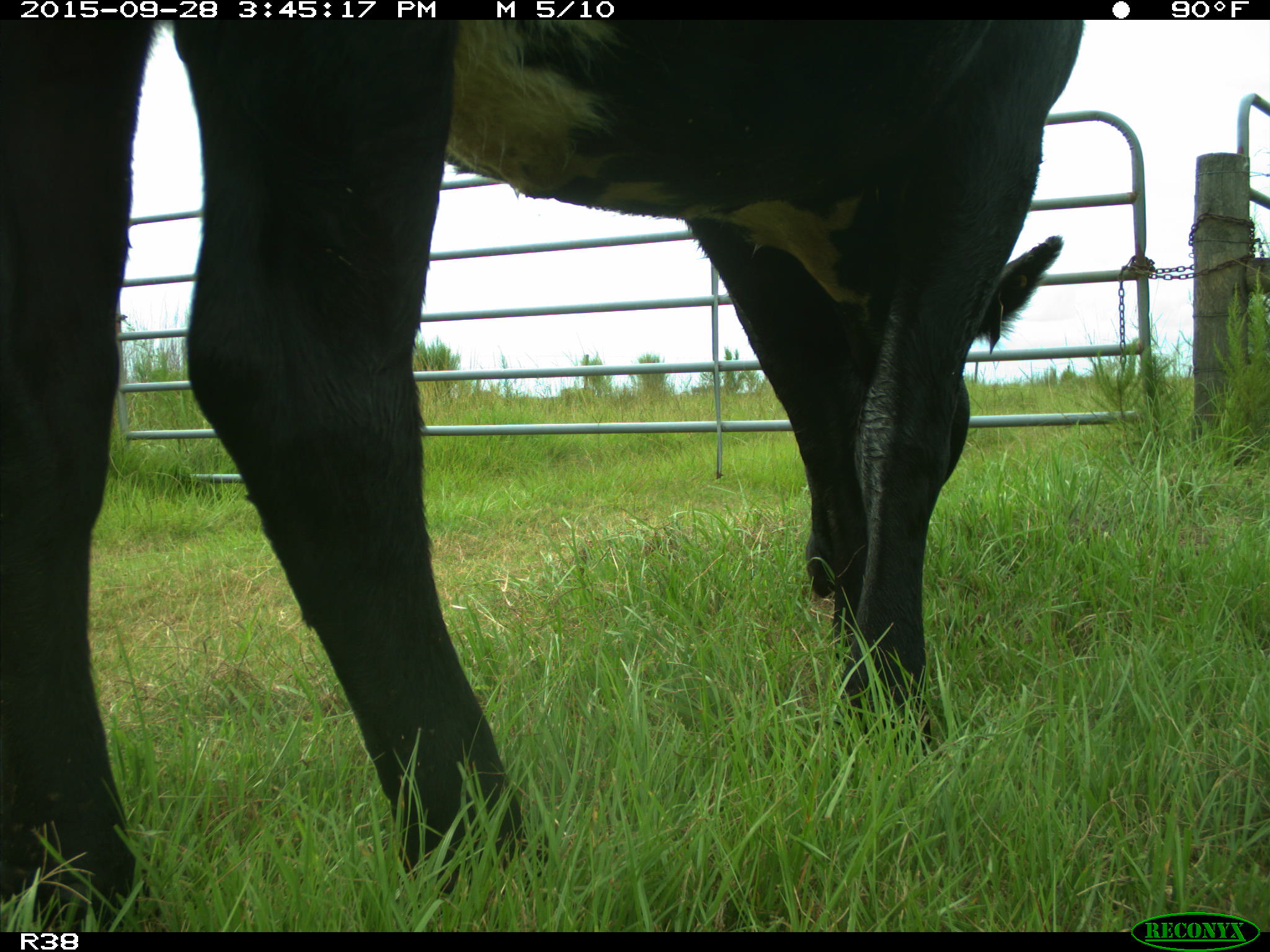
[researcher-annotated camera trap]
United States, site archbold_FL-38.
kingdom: Animalia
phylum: Chordata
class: Mammalia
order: Artiodactyla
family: Bovidae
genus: Bos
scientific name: Bos taurus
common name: domestic cow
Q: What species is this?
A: Bos taurus (domestic cow).